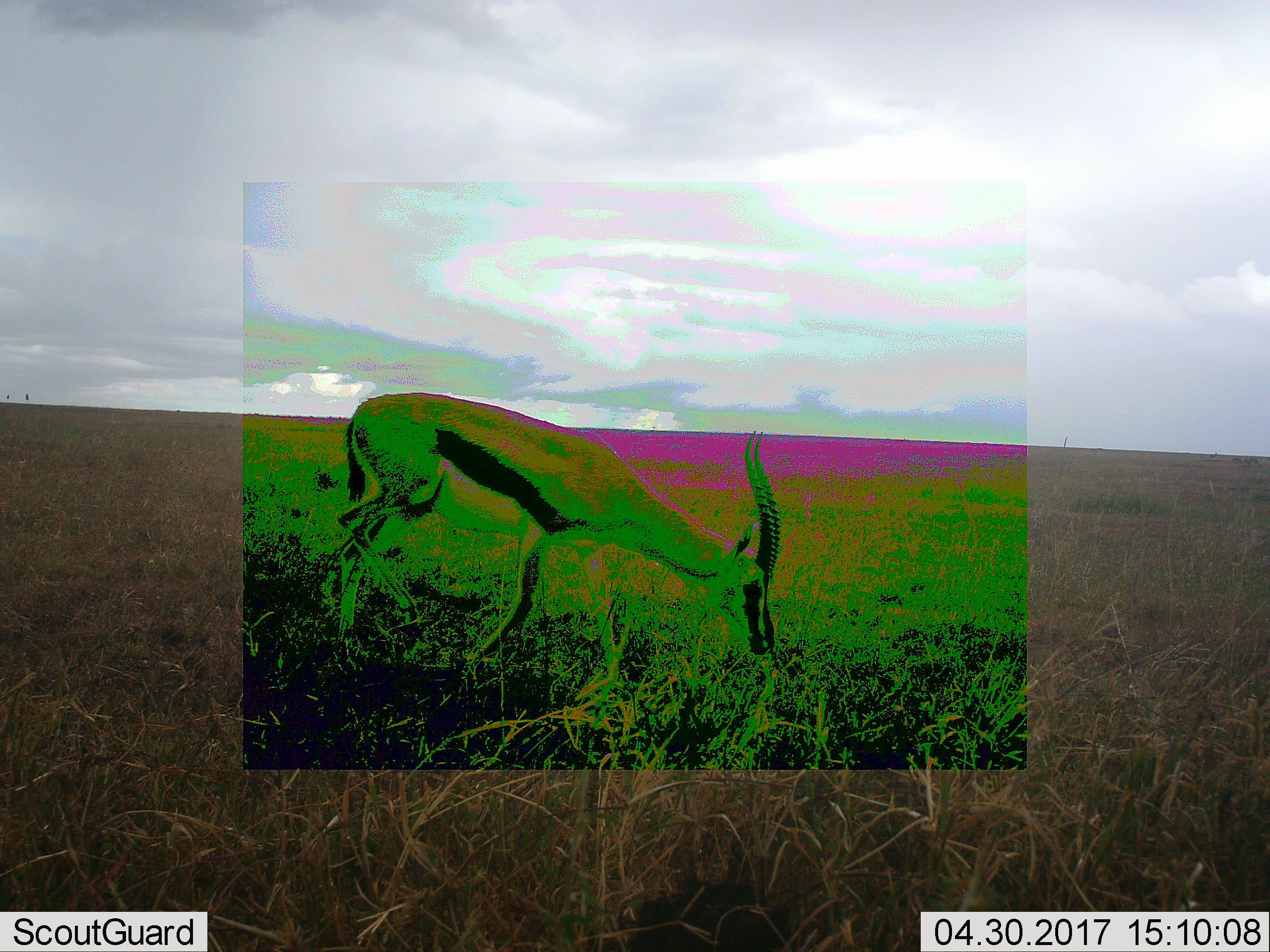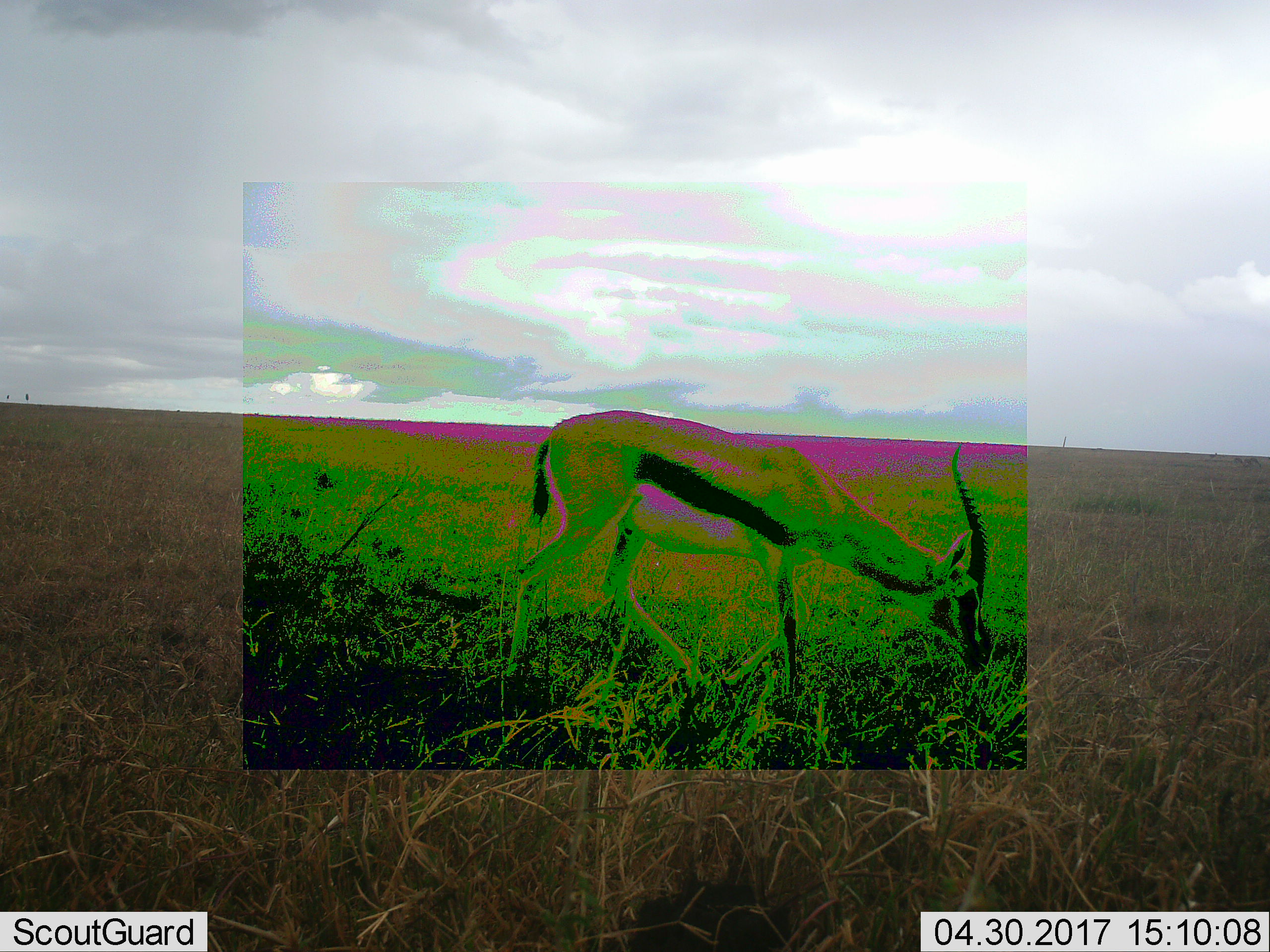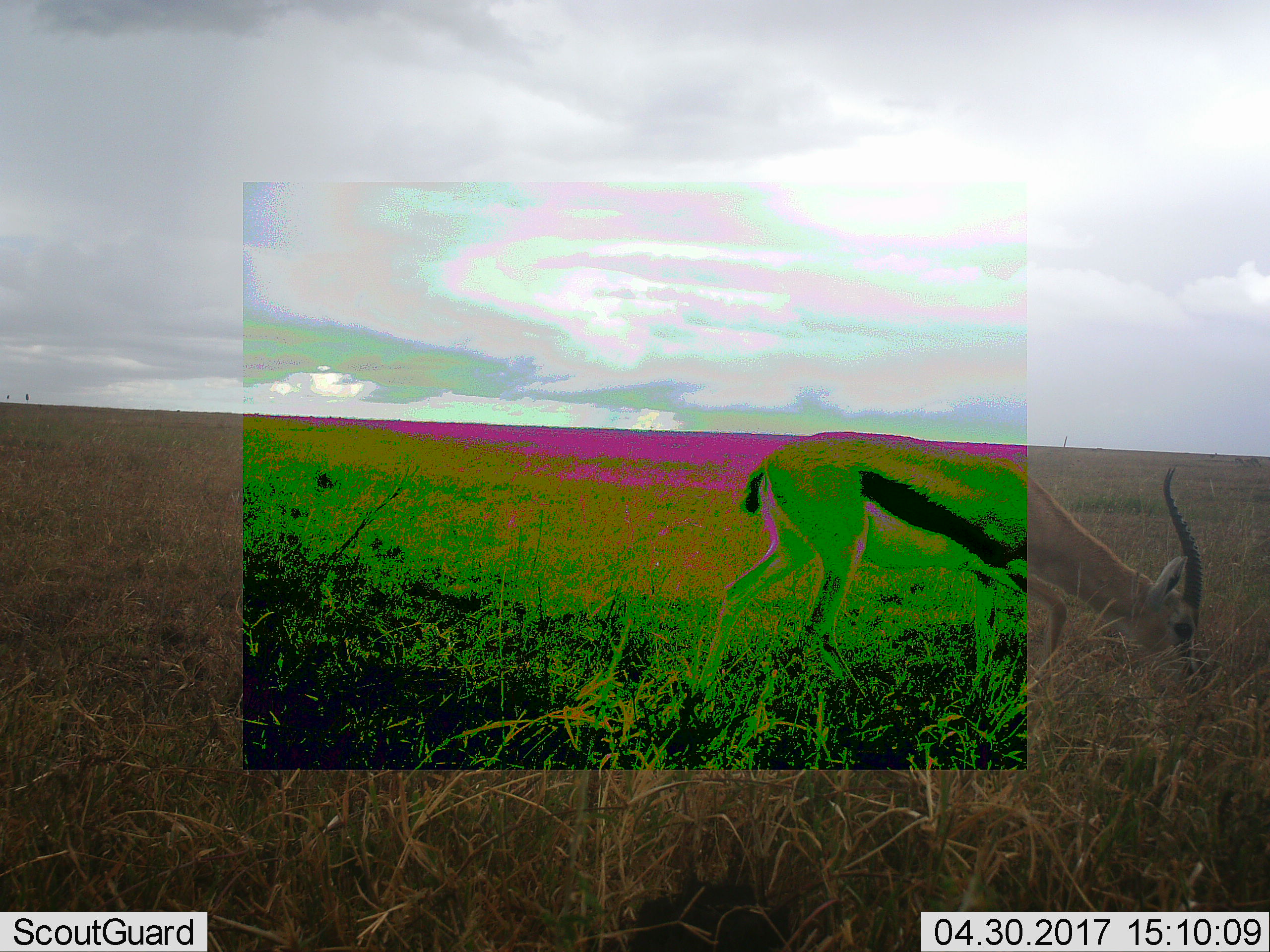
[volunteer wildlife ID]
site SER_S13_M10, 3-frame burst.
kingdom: Animalia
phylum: Chordata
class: Mammalia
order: Artiodactyla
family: Bovidae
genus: Eudorcas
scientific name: Eudorcas thomsonii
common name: thomson's gazelle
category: gazellethomsons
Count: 1.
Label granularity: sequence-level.